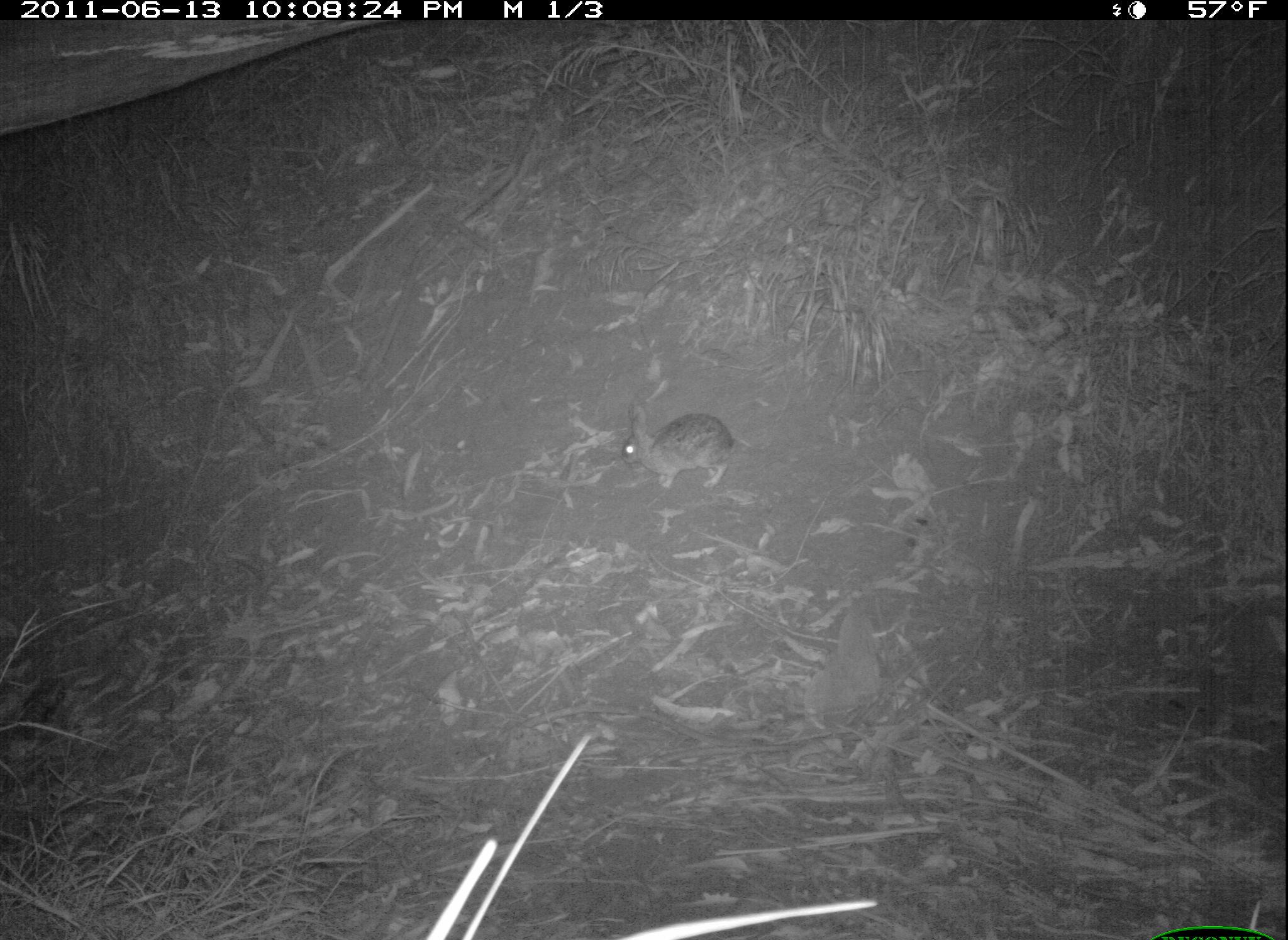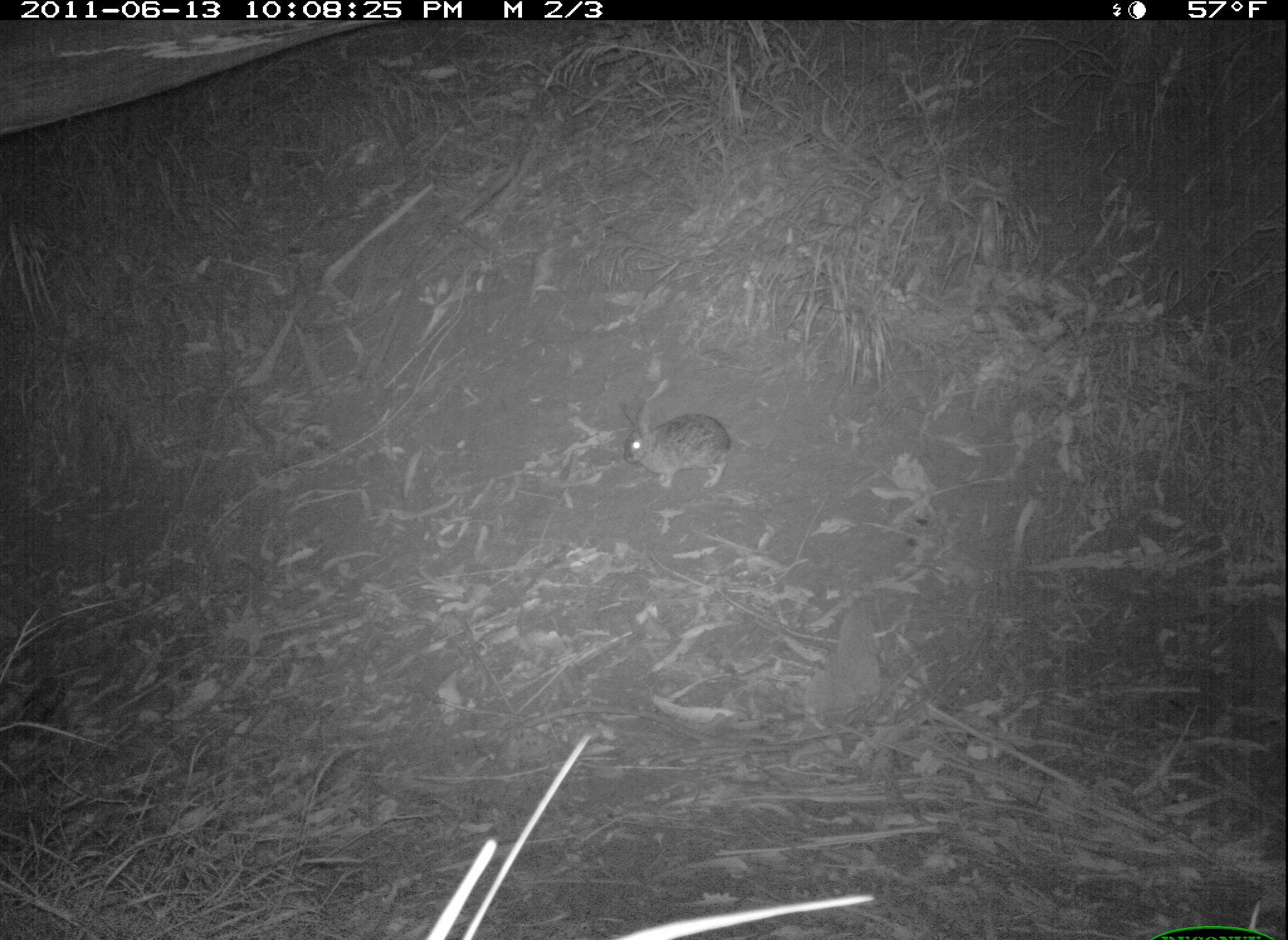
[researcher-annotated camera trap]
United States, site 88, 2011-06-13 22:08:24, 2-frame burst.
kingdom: Animalia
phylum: Chordata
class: Mammalia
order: Lagomorpha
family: Leporidae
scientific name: Leporidae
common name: rabbits and hares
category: rabbit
Rabbit (rabbits and hares) (Leporidae).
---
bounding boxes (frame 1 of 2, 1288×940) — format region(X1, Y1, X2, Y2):
rabbit: region(609, 399, 760, 527)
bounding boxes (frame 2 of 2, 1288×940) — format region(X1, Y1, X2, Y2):
rabbit: region(613, 393, 770, 511)